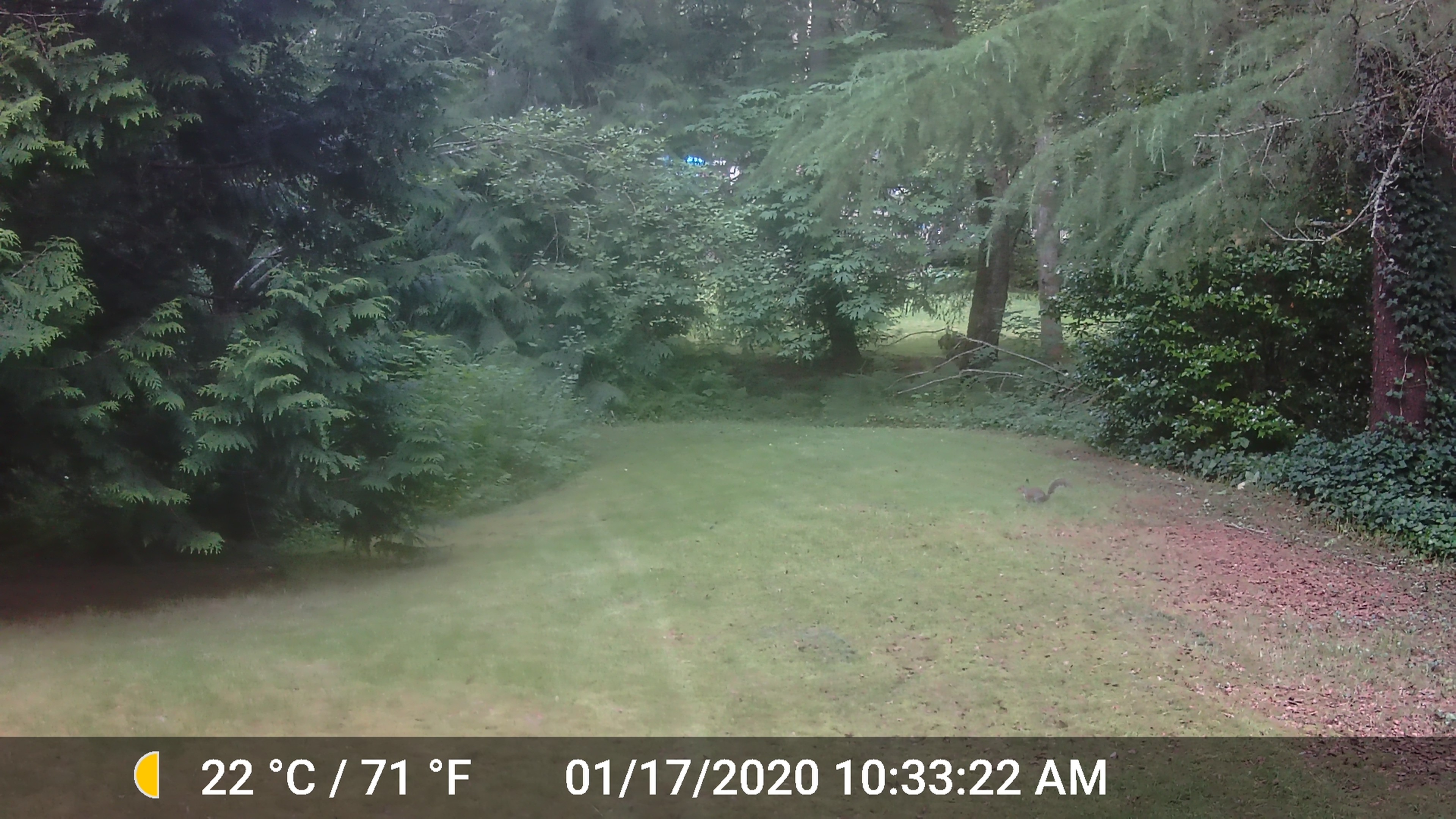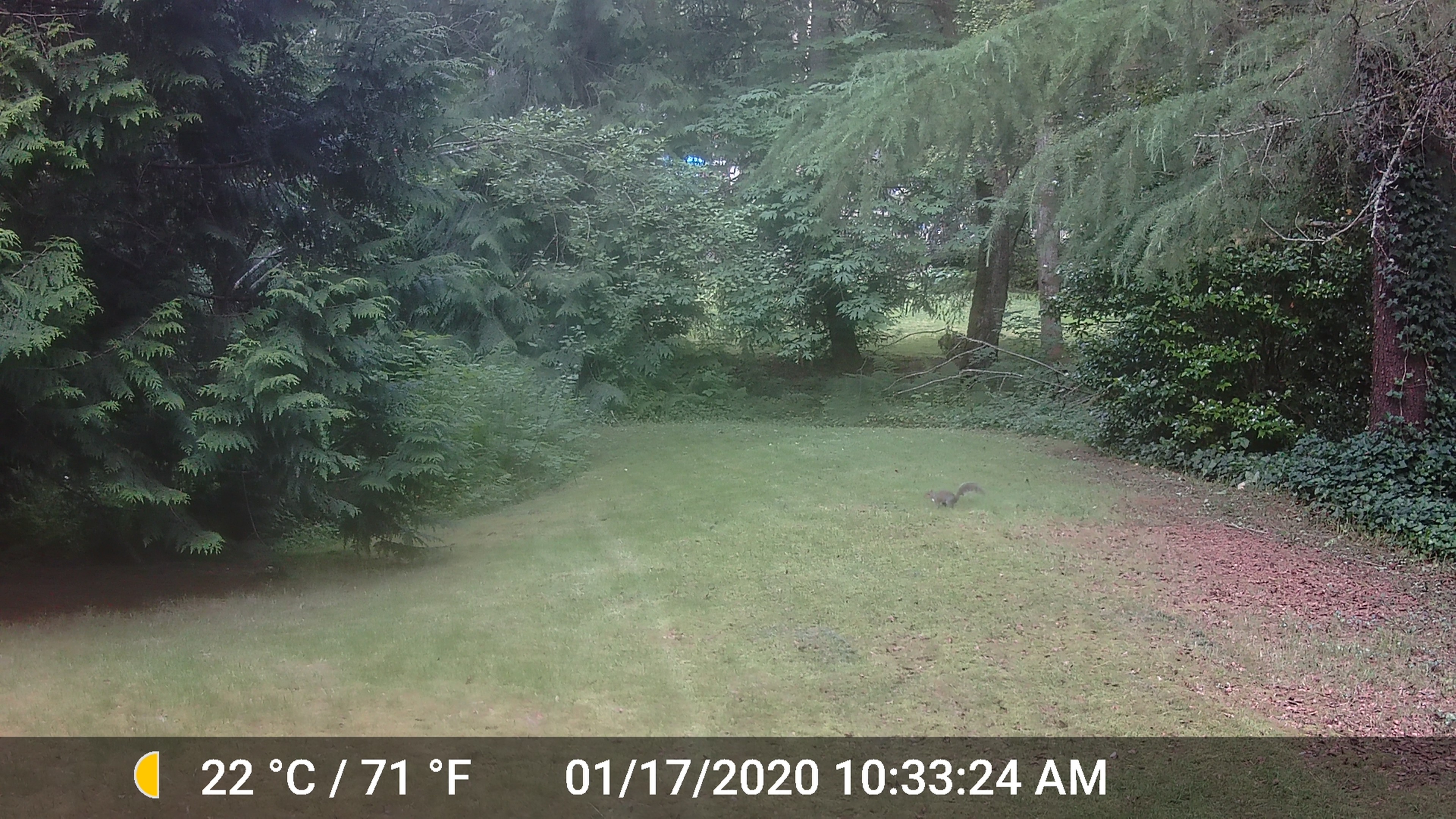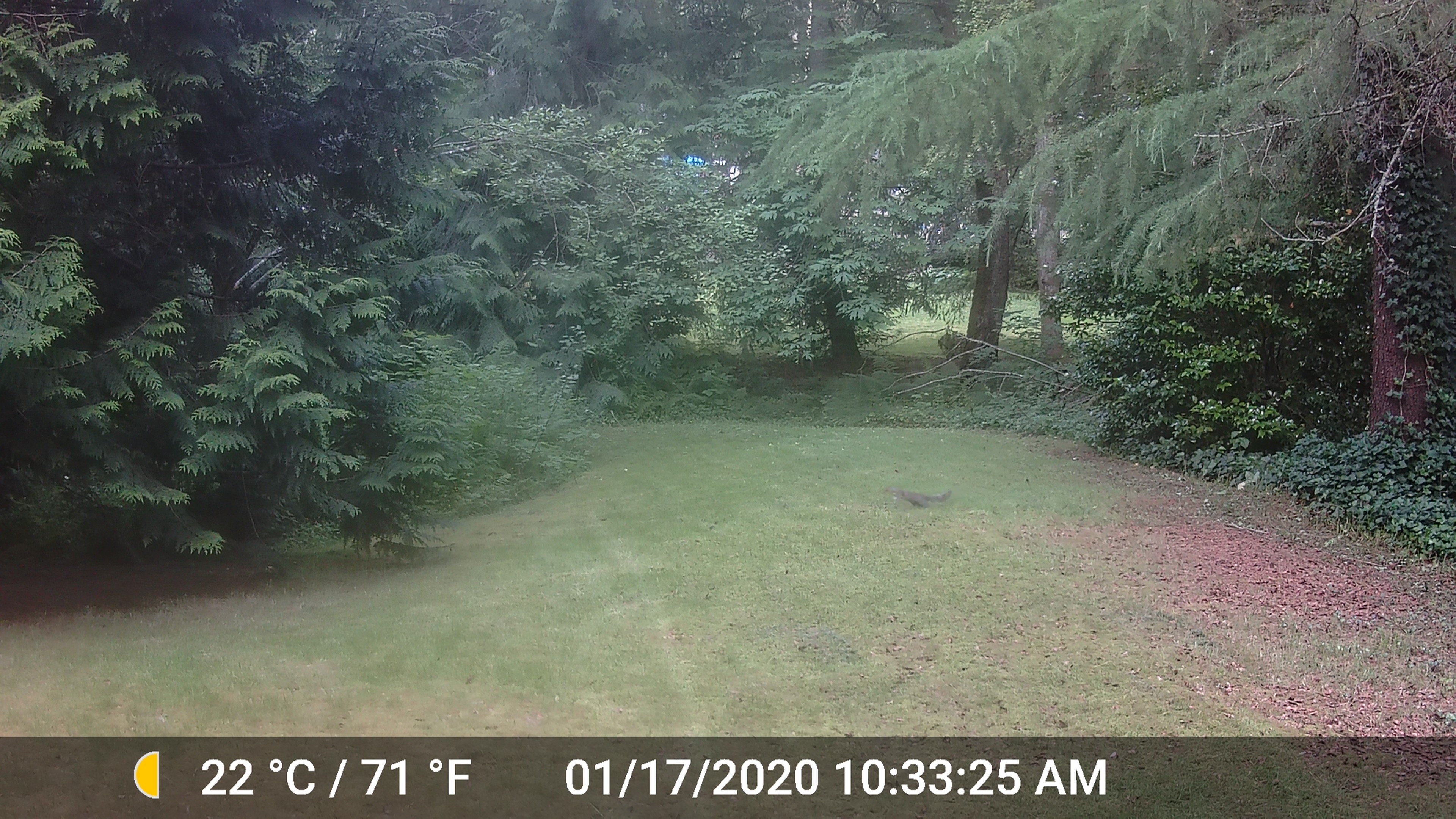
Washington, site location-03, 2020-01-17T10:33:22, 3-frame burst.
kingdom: Animalia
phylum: Chordata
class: Mammalia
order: Rodentia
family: Sciuridae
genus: Sciurus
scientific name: Sciurus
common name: squirrel